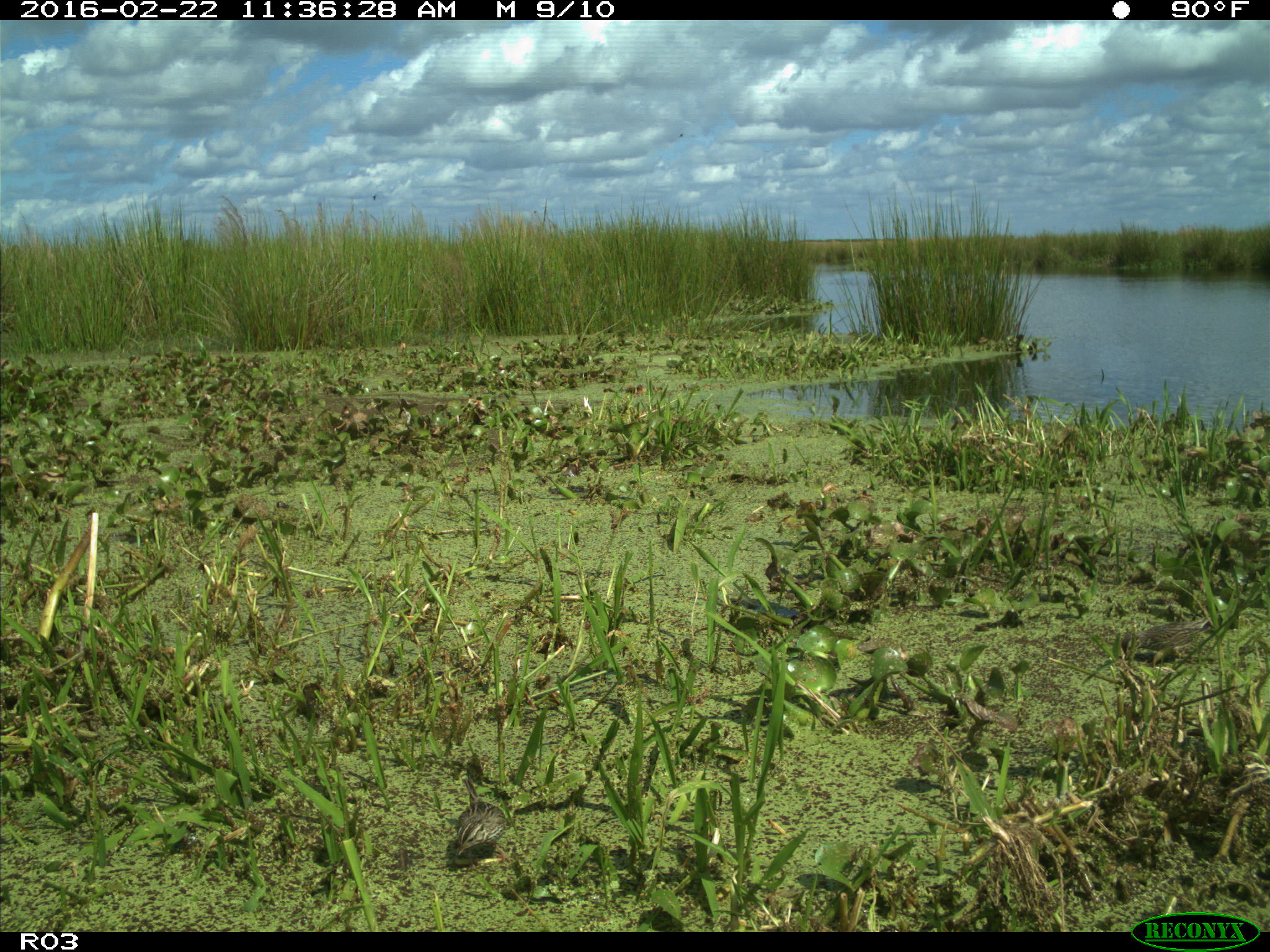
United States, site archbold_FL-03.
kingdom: Animalia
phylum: Chordata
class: Aves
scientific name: Aves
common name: birds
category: unidentified bird